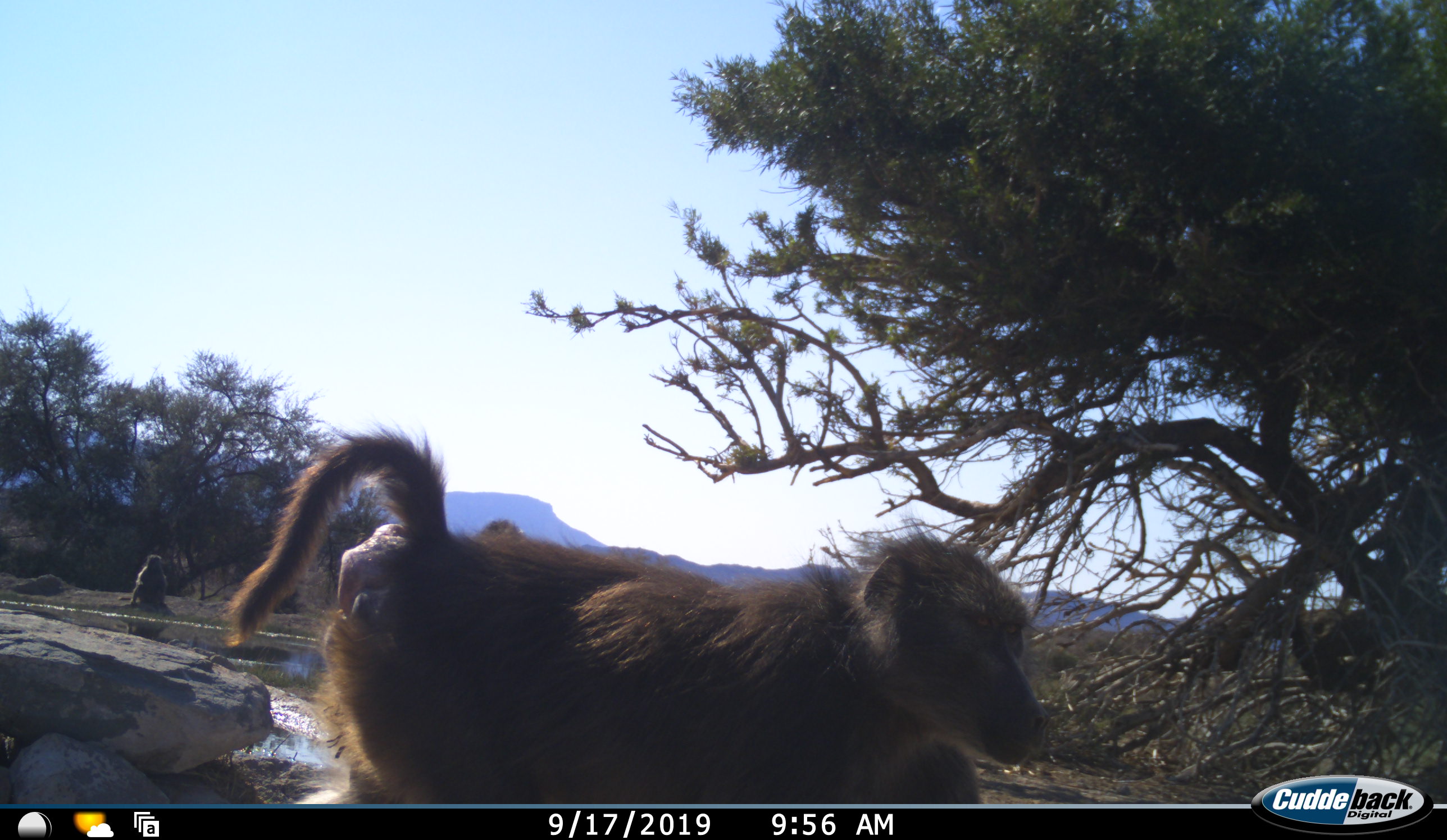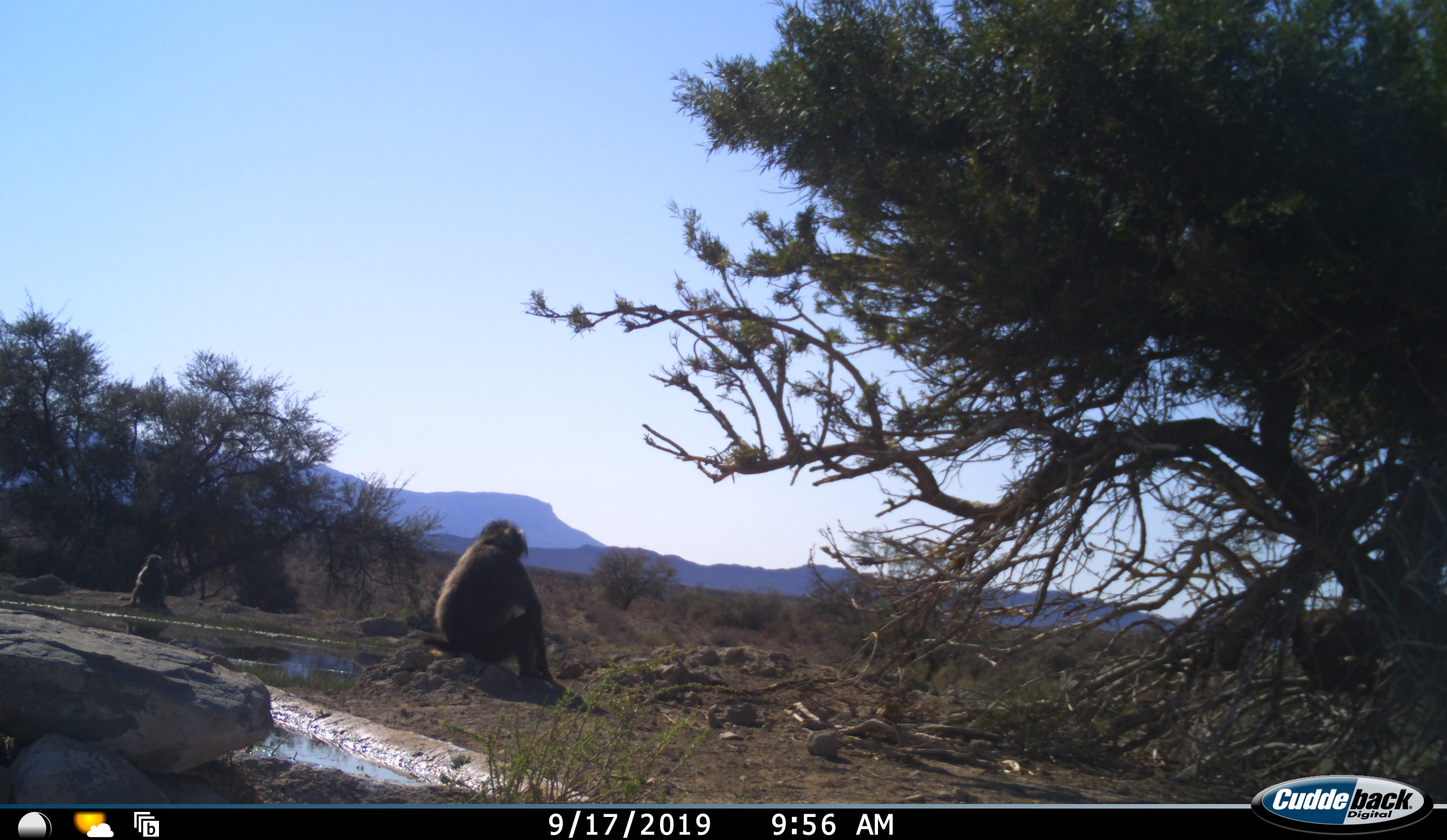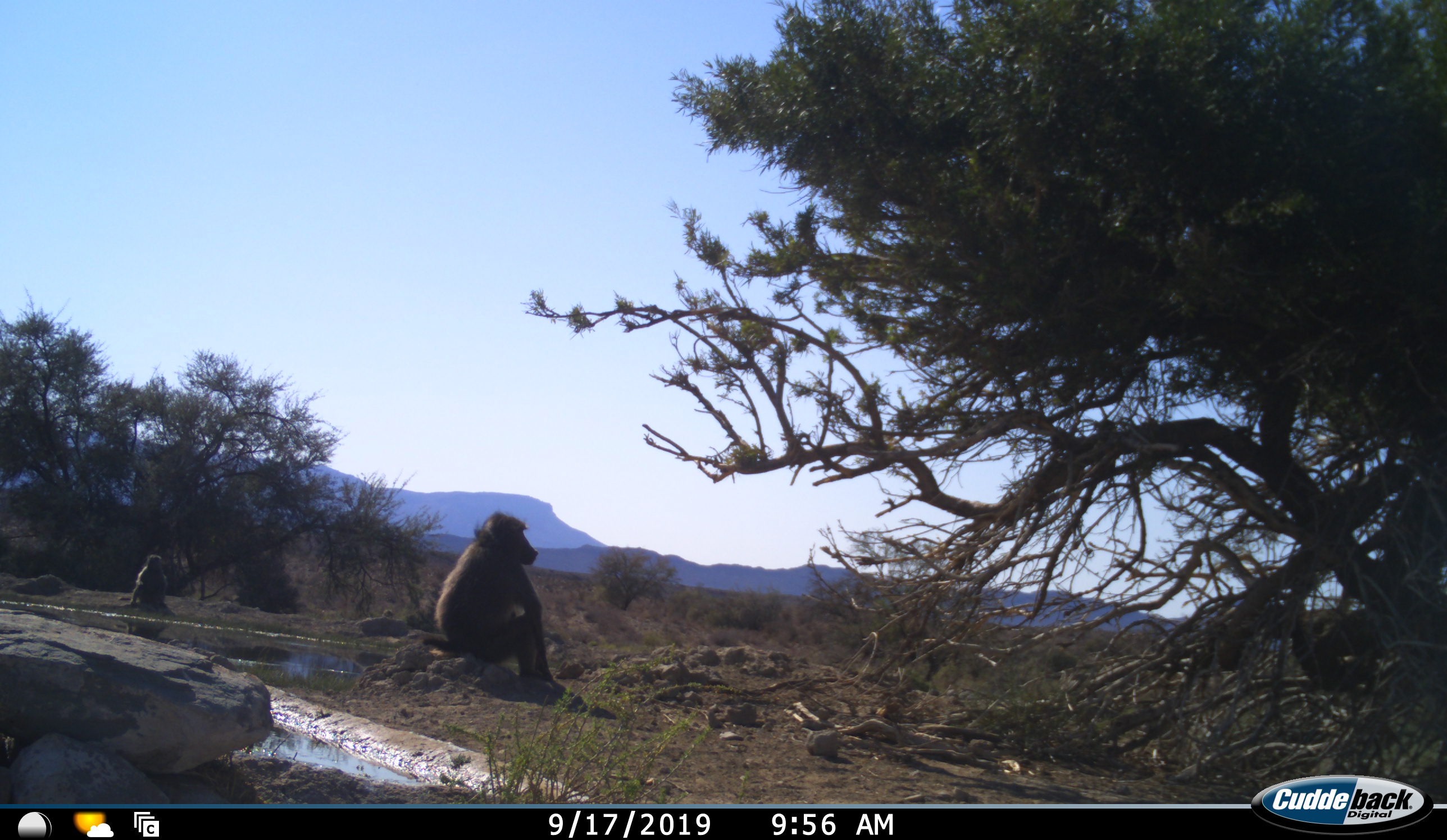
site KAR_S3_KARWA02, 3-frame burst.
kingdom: Animalia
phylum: Chordata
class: Mammalia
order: Primates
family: Cercopithecidae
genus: Papio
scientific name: Papio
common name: baboon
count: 3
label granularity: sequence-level